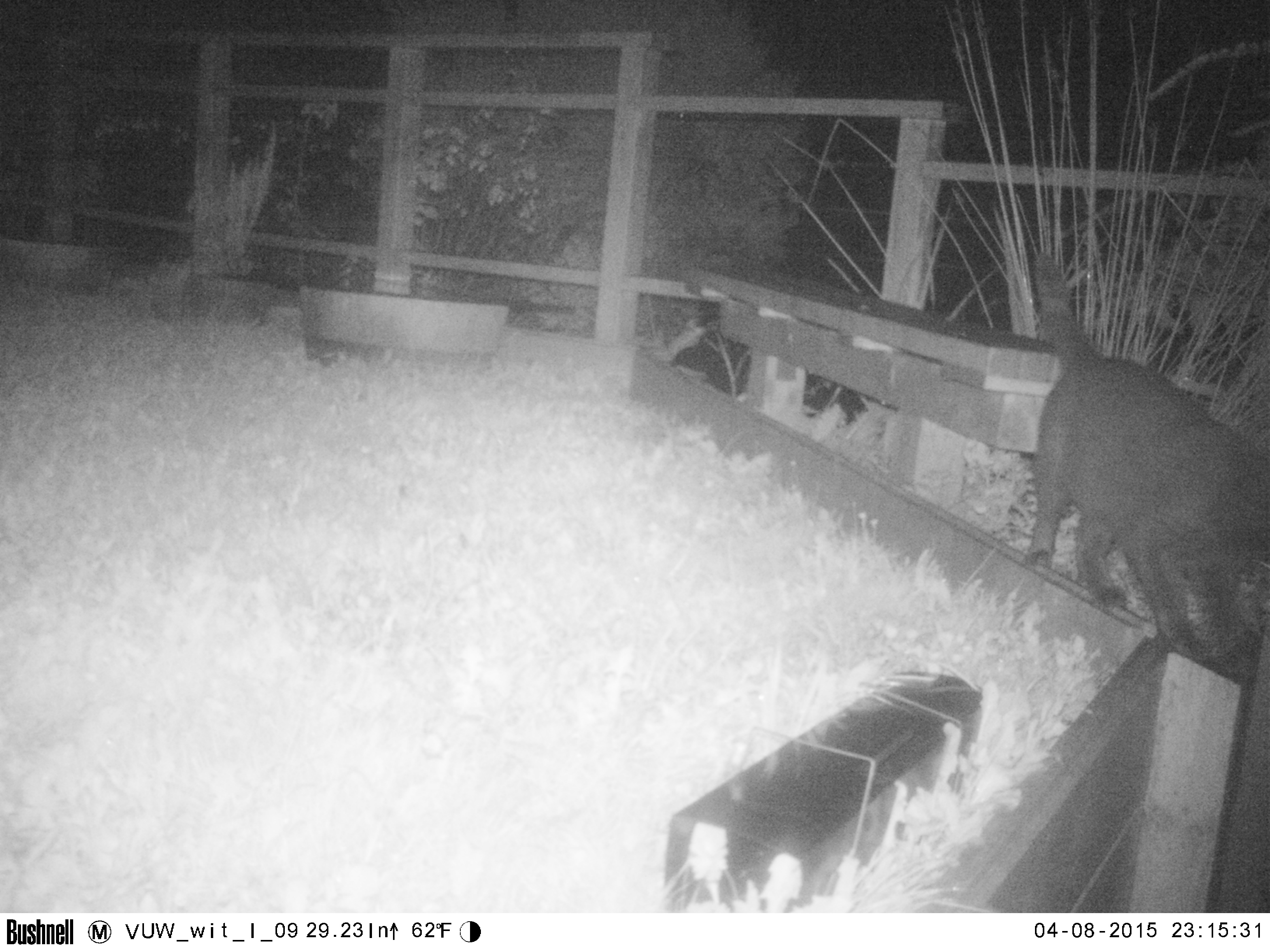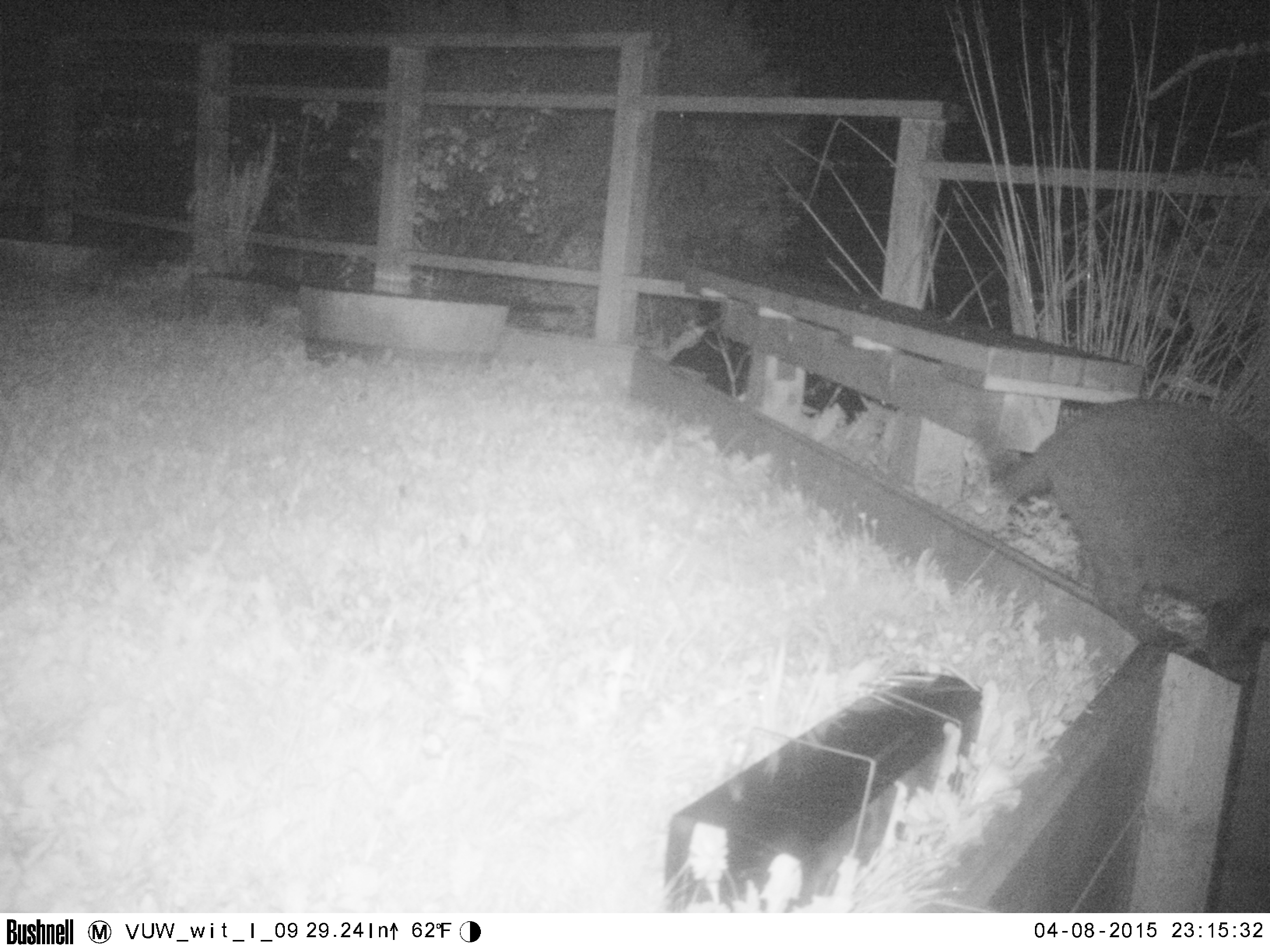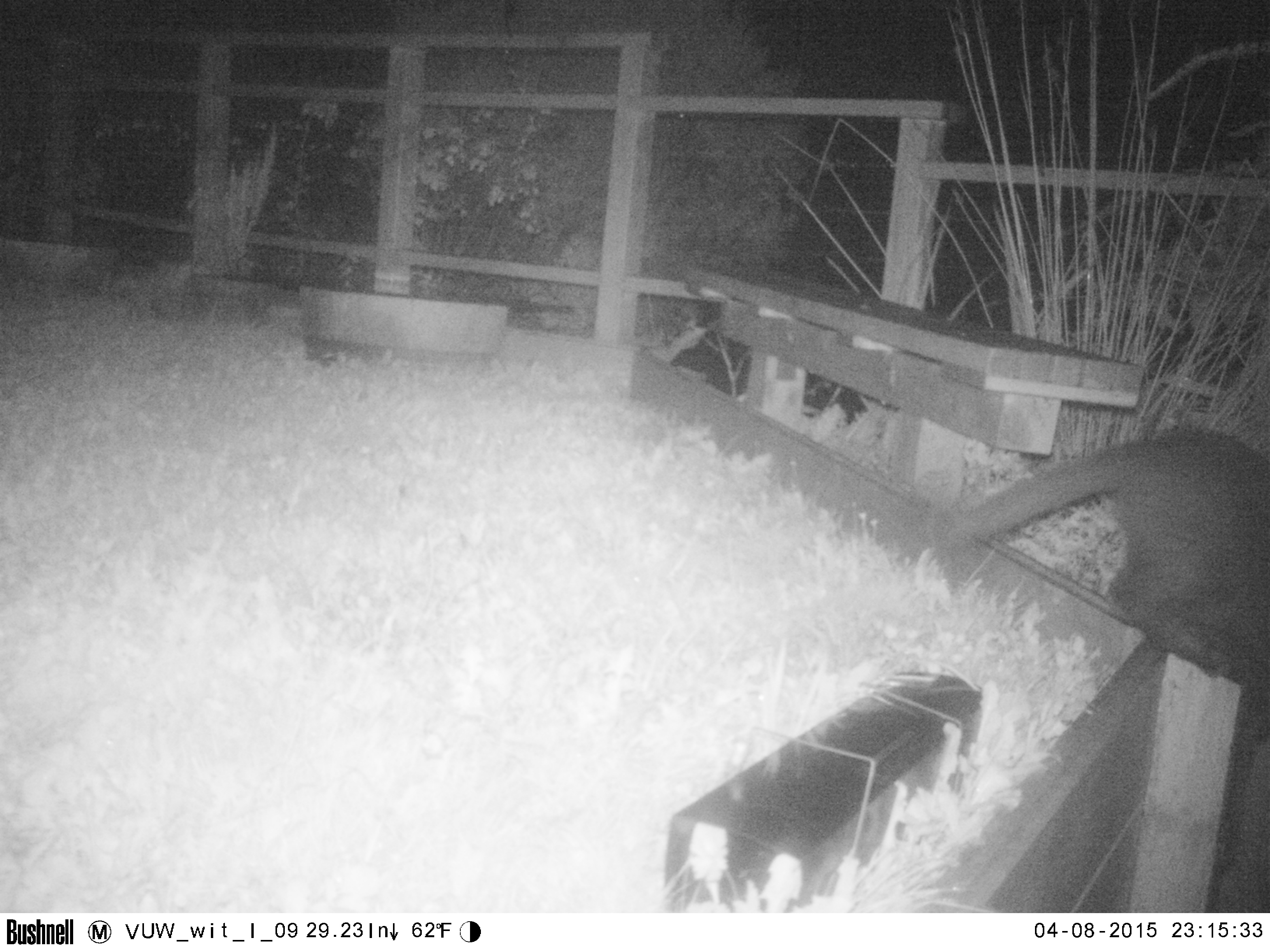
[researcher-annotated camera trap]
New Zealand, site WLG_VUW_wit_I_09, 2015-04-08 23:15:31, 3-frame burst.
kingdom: Animalia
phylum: Chordata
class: Mammalia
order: Carnivora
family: Felidae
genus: Felis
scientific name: Felis catus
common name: domestic cat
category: cat